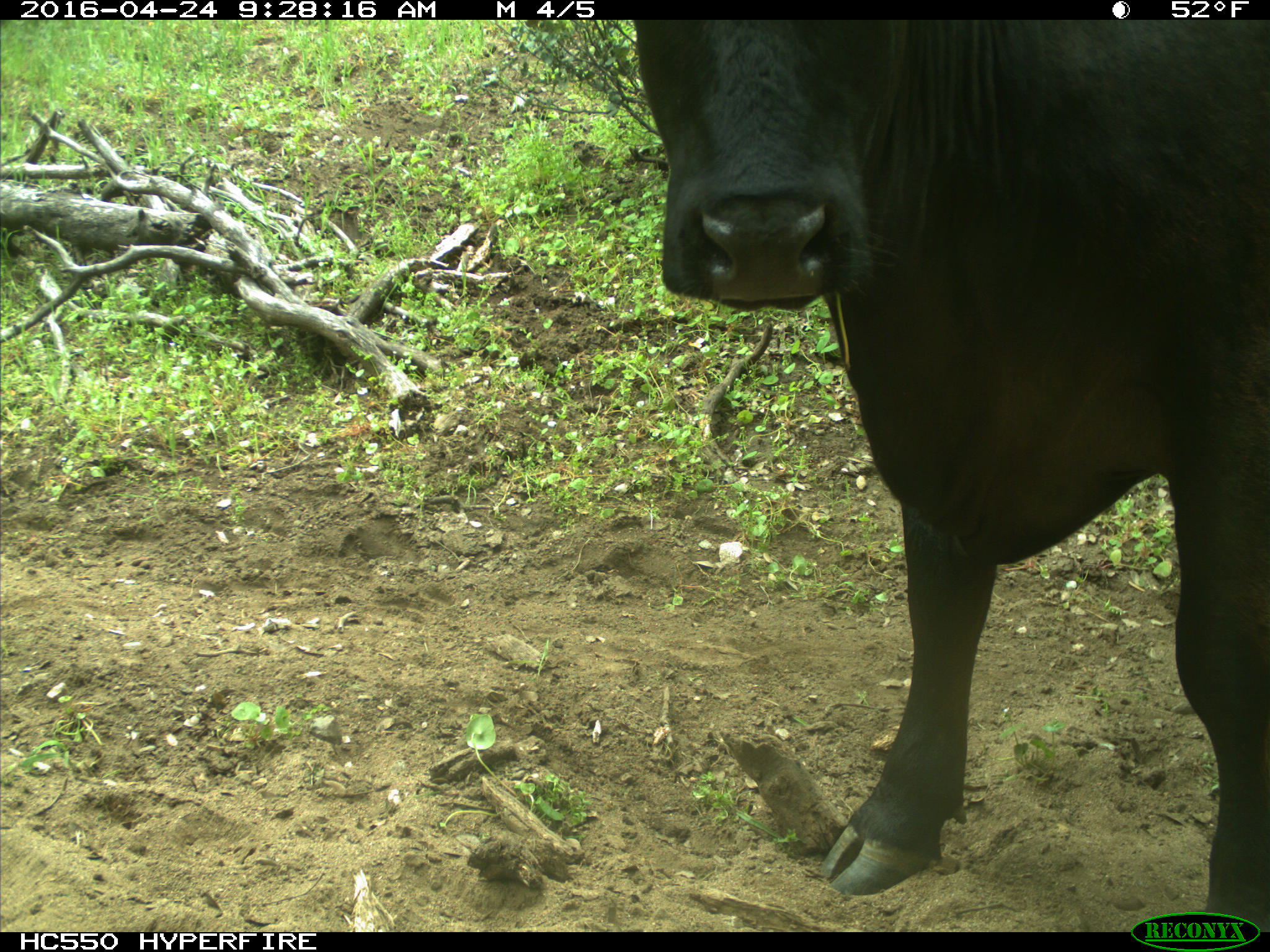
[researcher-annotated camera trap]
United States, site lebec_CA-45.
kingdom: Animalia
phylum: Chordata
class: Mammalia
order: Artiodactyla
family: Bovidae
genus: Bos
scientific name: Bos taurus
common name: domestic cow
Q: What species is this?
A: Bos taurus (domestic cow).